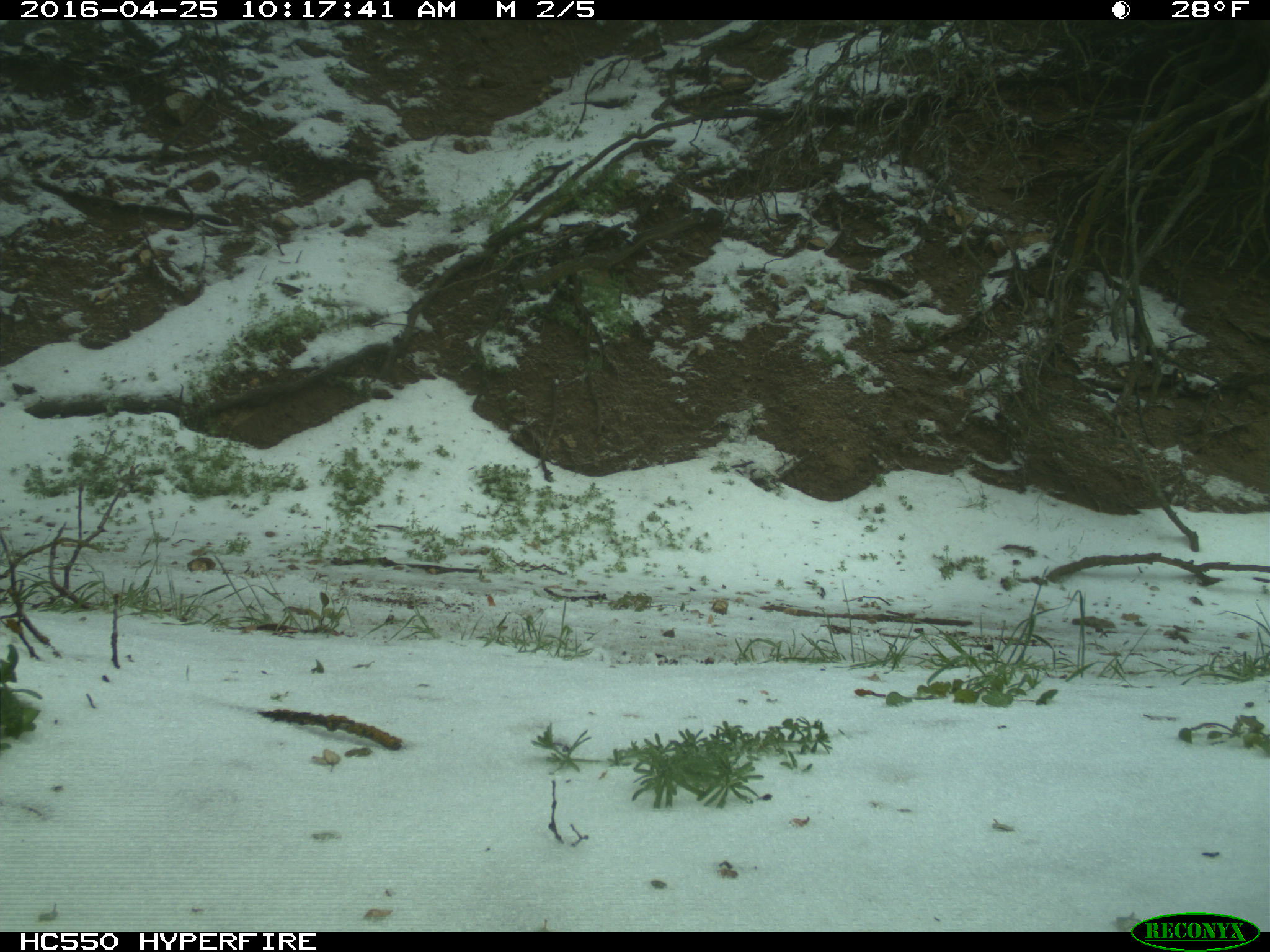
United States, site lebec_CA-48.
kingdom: Animalia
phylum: Chordata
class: Mammalia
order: Artiodactyla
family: Bovidae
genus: Bos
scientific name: Bos taurus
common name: domestic cow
Bos taurus (domestic cow).